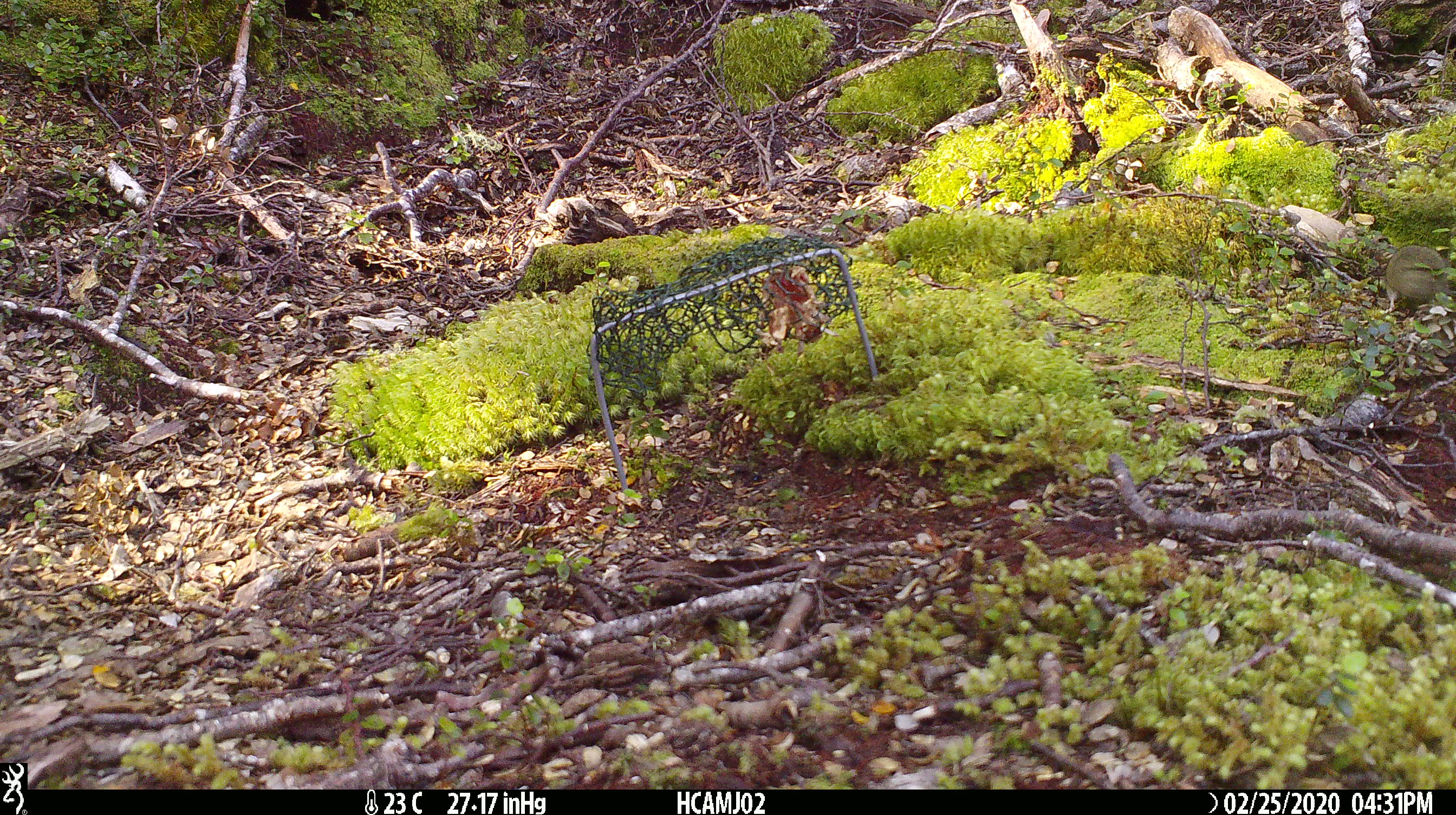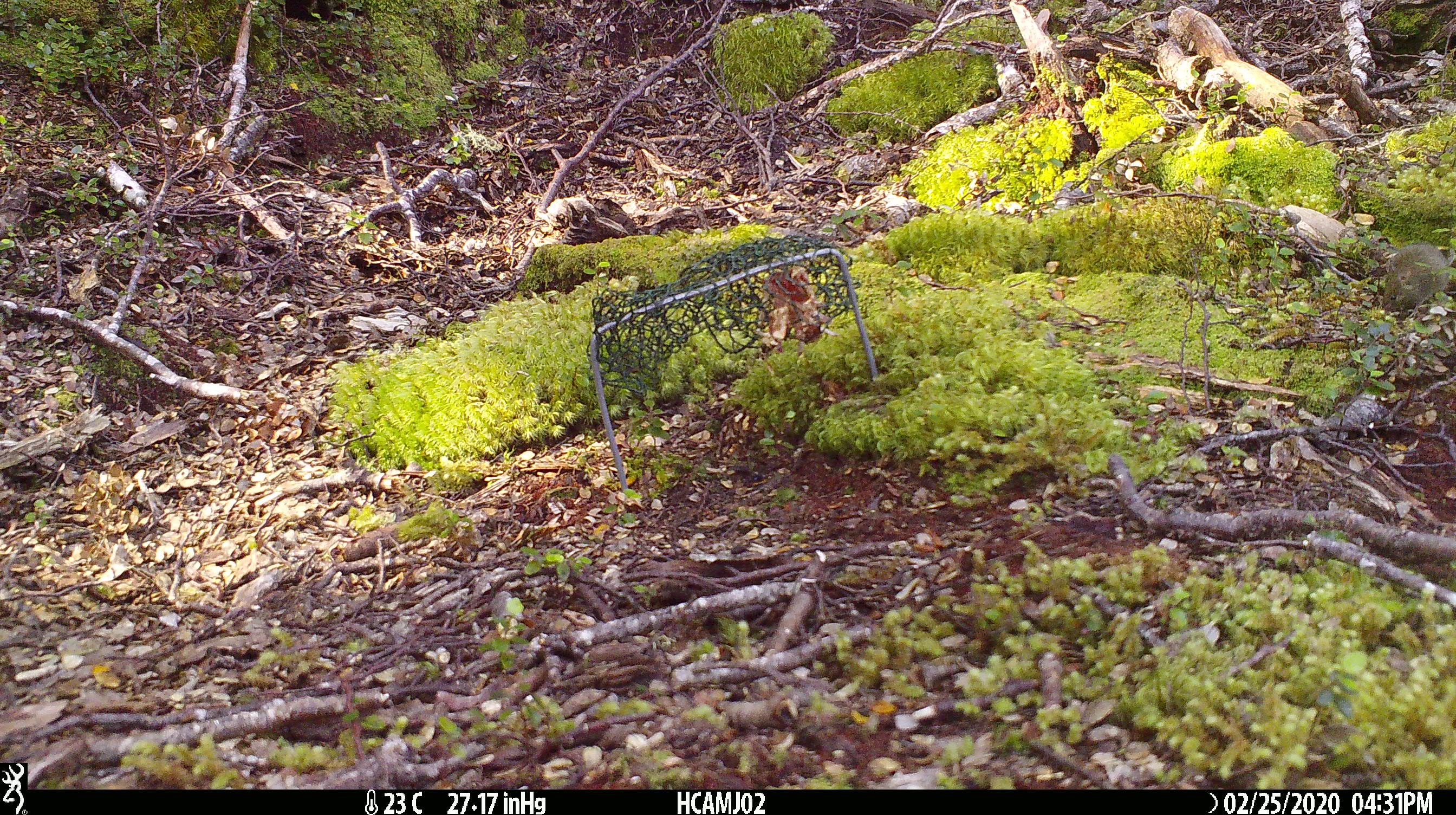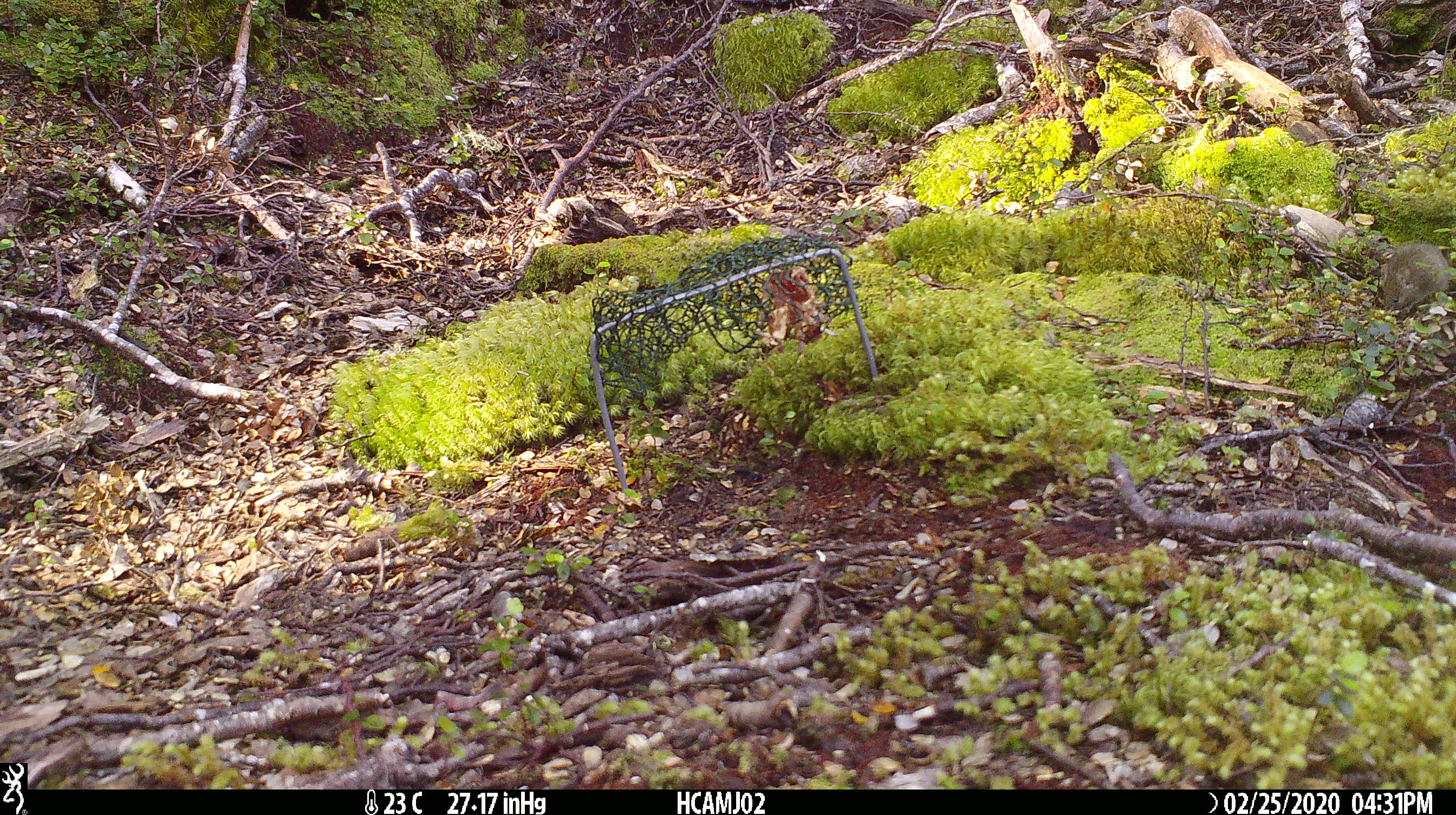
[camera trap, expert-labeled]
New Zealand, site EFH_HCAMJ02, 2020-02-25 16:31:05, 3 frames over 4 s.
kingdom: Animalia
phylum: Chordata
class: Mammalia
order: Rodentia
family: Muridae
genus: Mus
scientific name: Mus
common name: mouse